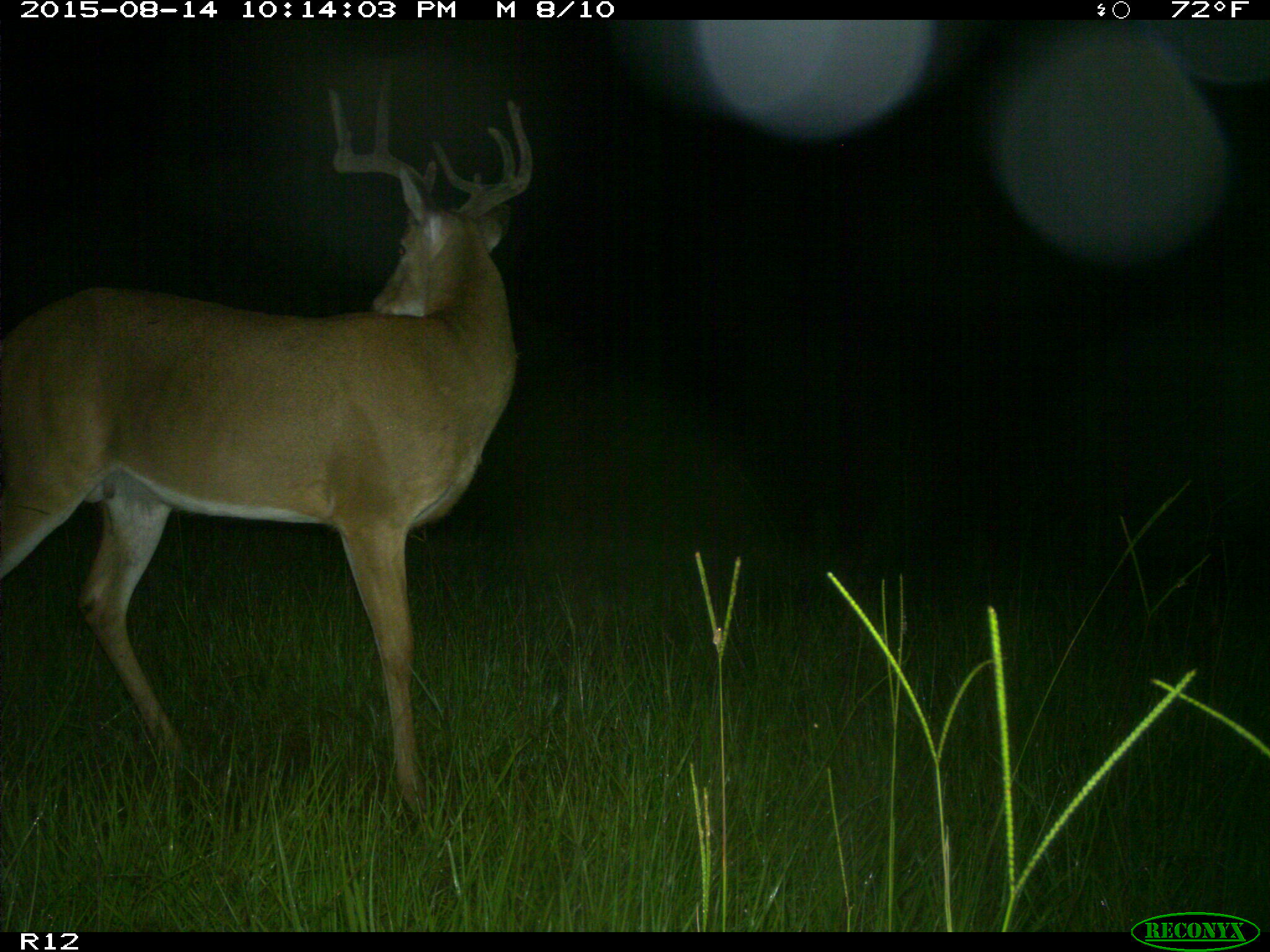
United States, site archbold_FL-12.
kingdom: Animalia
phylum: Chordata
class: Mammalia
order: Artiodactyla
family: Cervidae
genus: Odocoileus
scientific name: Odocoileus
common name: deer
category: unidentified deer